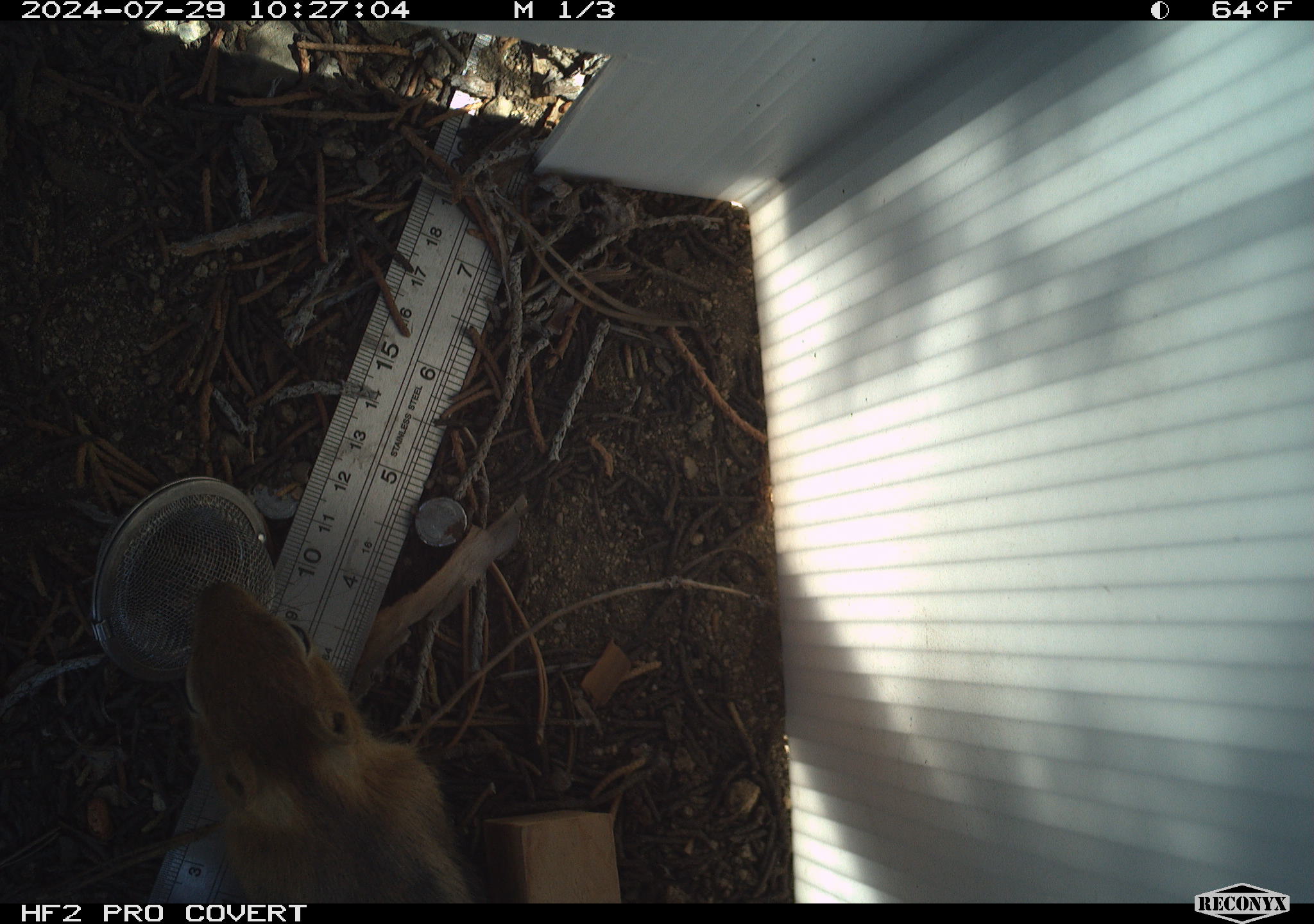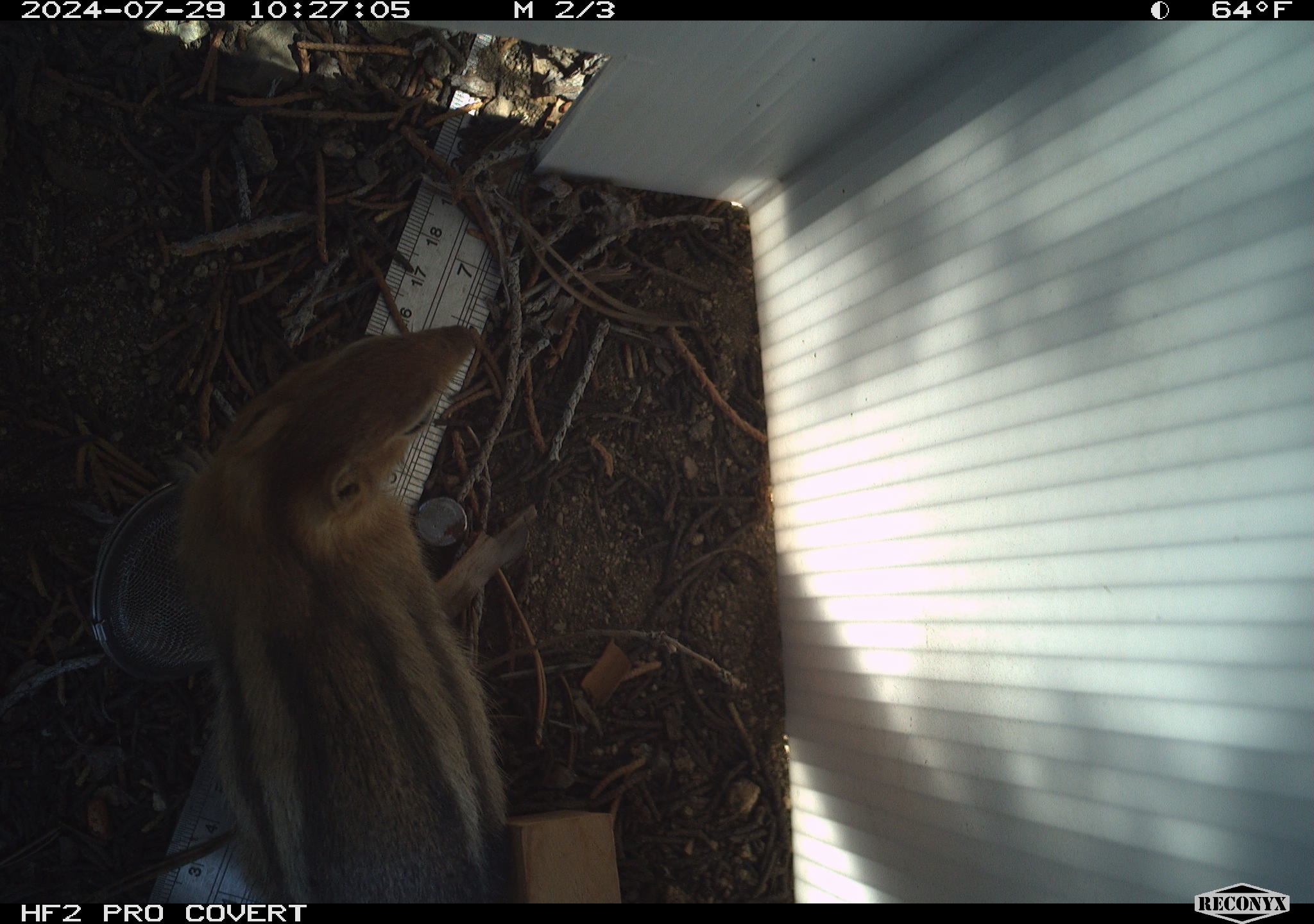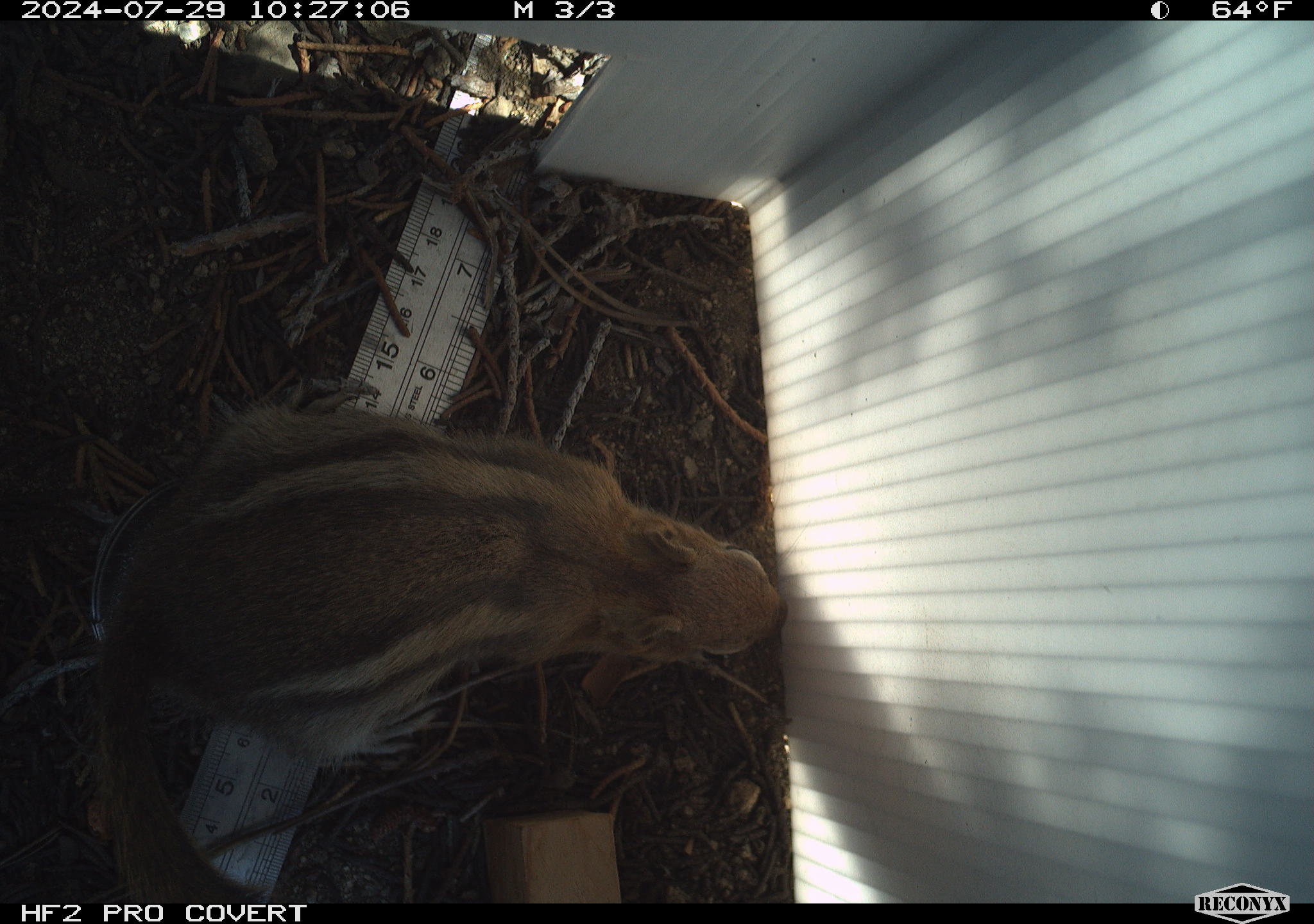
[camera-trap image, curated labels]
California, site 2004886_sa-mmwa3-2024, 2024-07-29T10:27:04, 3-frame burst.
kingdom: Animalia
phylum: Chordata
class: Mammalia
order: Rodentia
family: Sciuridae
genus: Callospermophilus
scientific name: Callospermophilus lateralis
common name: golden mantled ground squirrel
Golden mantled ground squirrel (Callospermophilus lateralis).